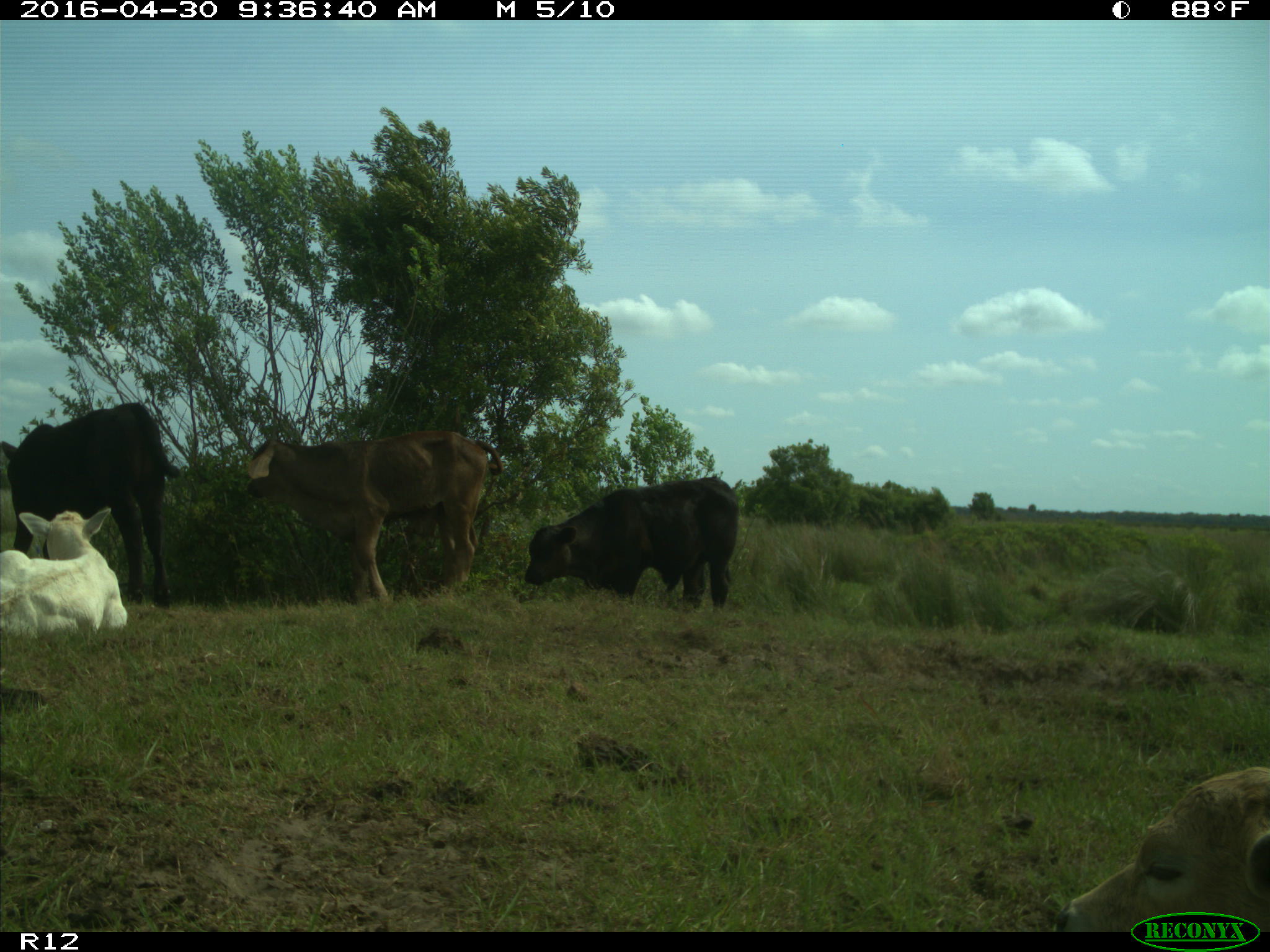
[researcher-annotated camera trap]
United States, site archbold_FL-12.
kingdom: Animalia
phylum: Chordata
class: Mammalia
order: Artiodactyla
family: Bovidae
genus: Bos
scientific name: Bos taurus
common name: domestic cow